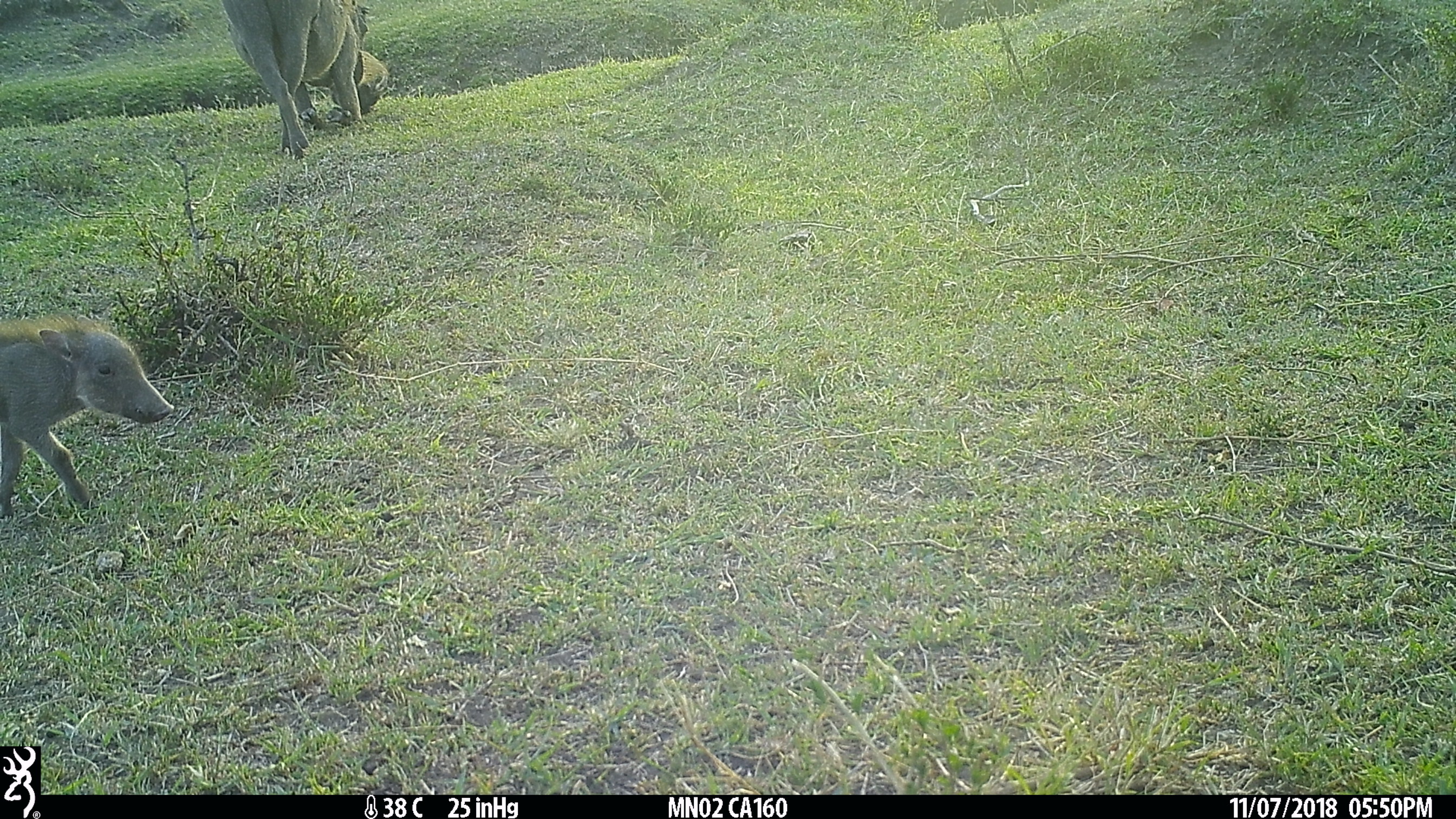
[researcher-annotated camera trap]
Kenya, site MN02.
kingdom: Animalia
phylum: Chordata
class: Mammalia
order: Artiodactyla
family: Suidae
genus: Phacochoerus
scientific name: Phacochoerus africanus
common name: common warthog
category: warthog